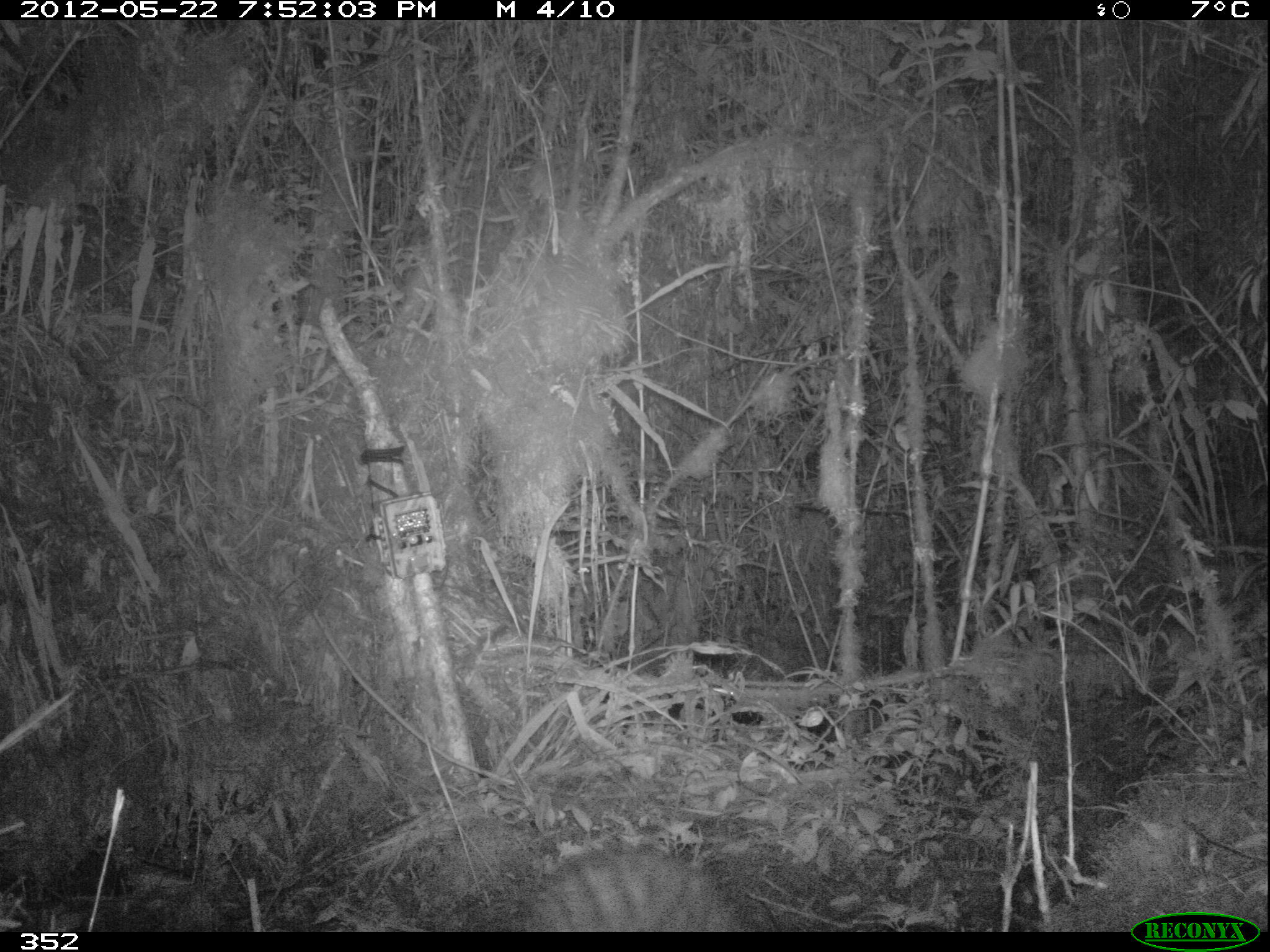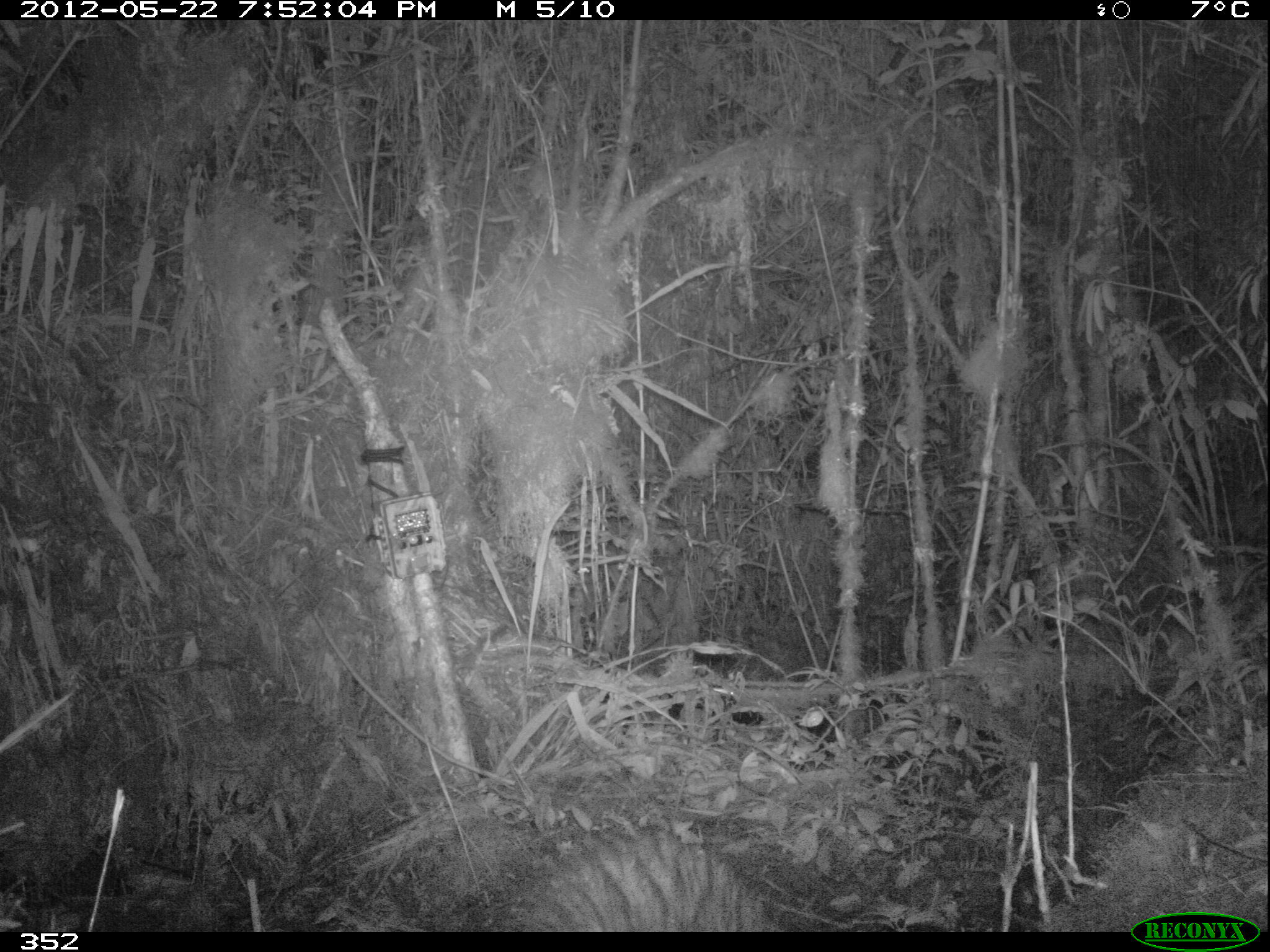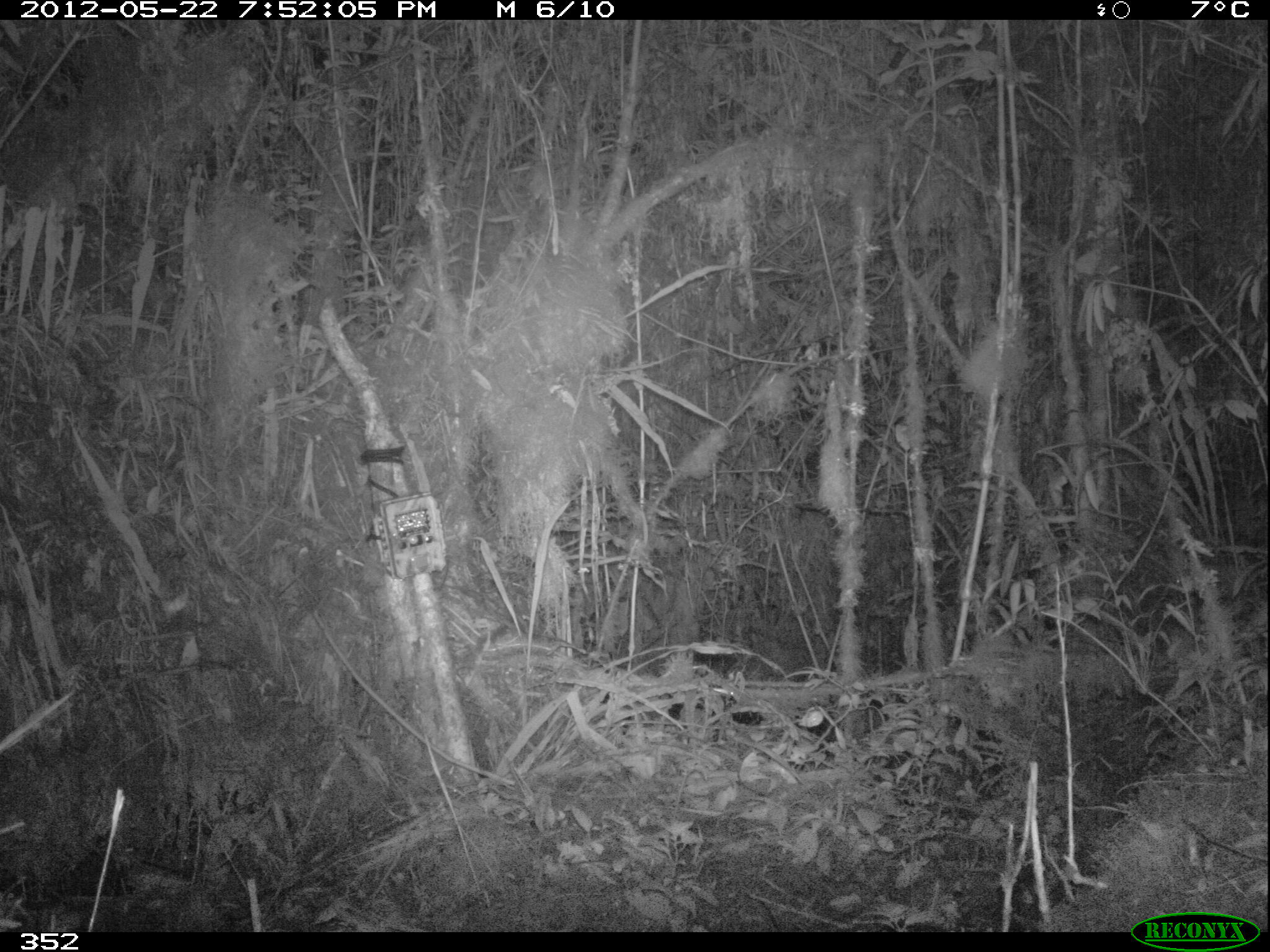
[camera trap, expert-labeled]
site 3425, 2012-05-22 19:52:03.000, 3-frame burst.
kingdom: Animalia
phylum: Chordata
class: Mammalia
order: Rodentia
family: Cuniculidae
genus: Cuniculus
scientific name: Cuniculus taczanowskii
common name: mountain paca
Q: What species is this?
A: Cuniculus taczanowskii (mountain paca).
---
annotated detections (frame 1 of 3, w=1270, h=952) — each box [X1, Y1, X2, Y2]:
cuniculus taczanowskii: [523, 844, 741, 931]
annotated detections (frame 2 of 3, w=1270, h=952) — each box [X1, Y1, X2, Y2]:
cuniculus taczanowskii: [498, 836, 768, 931]